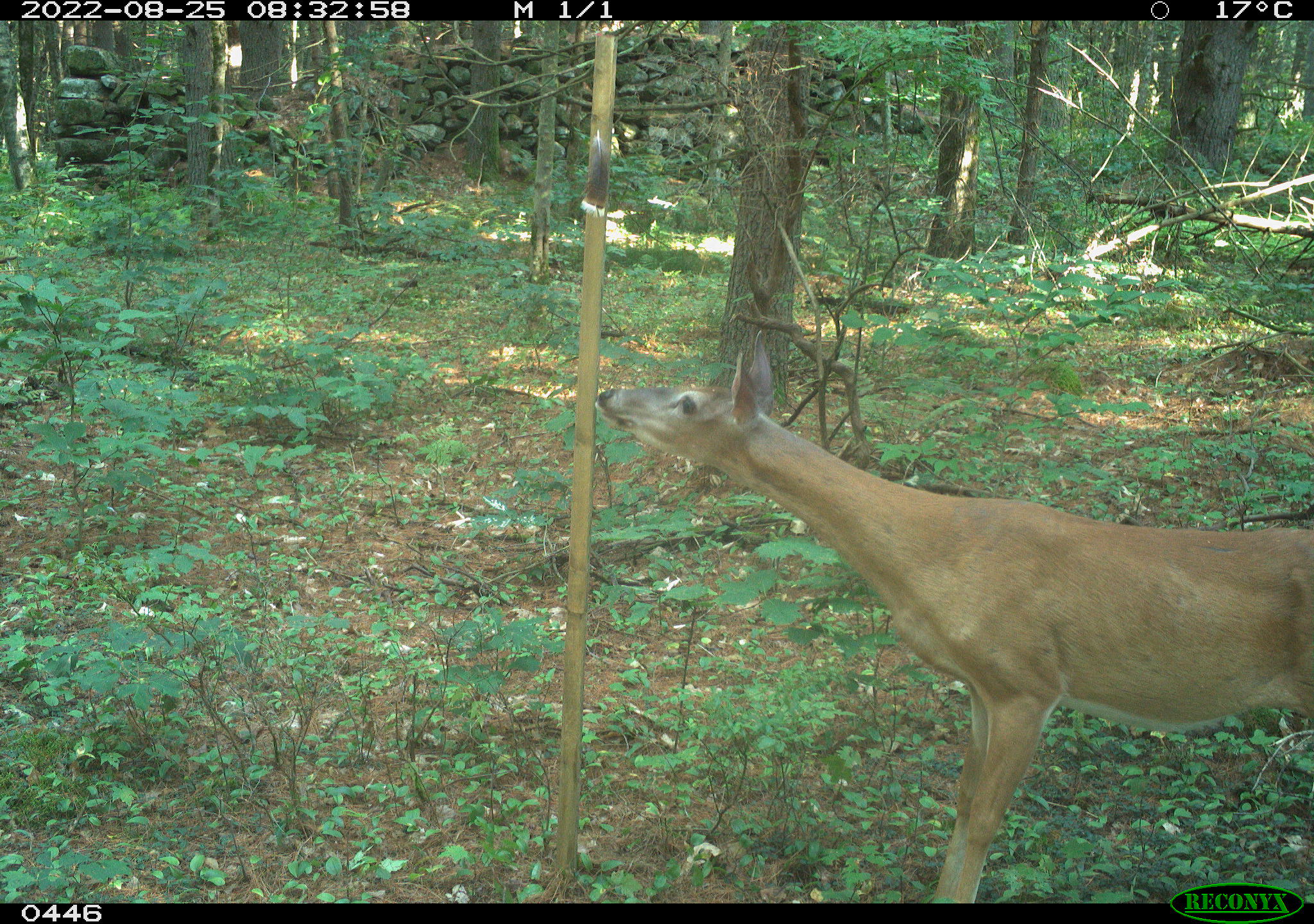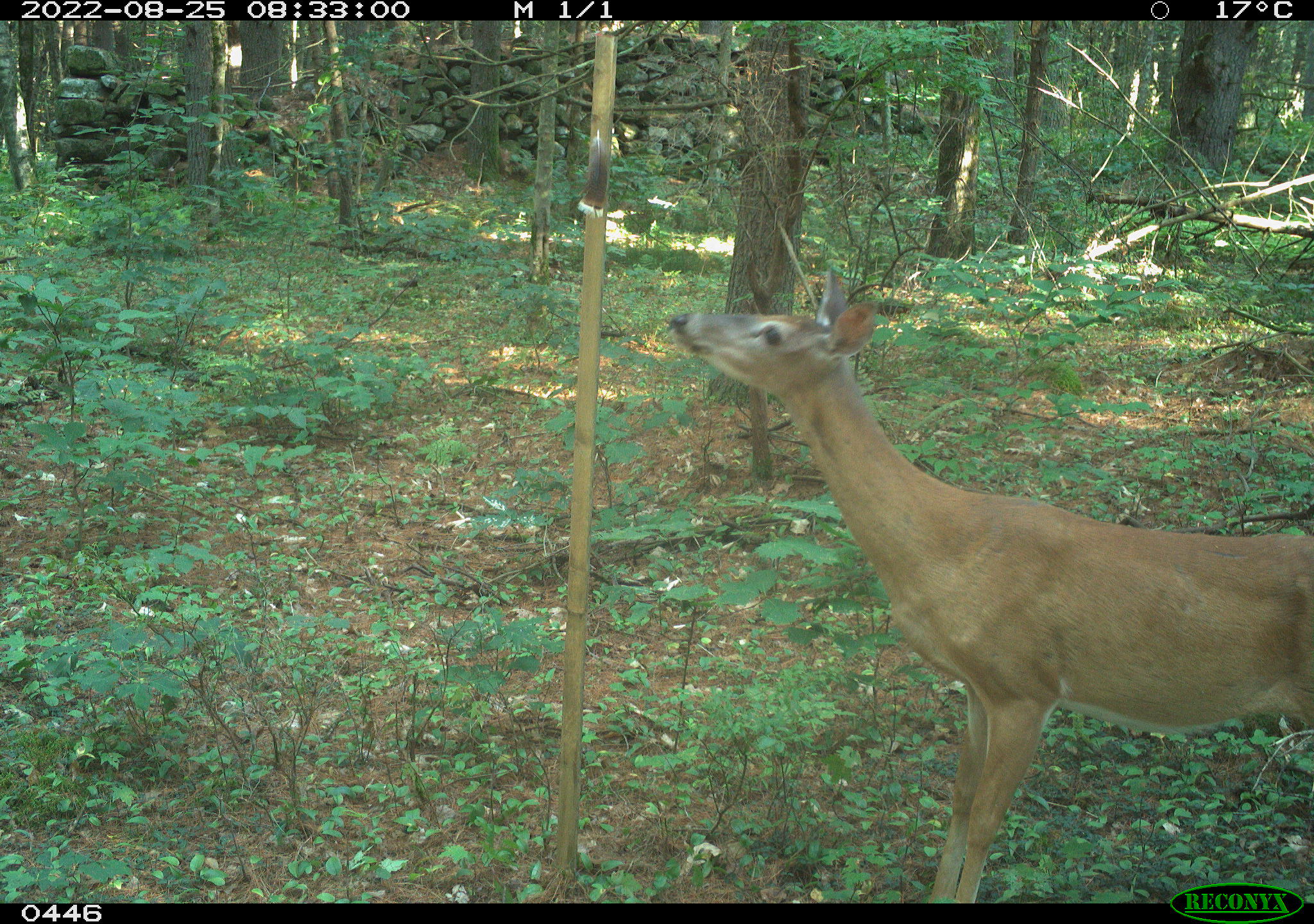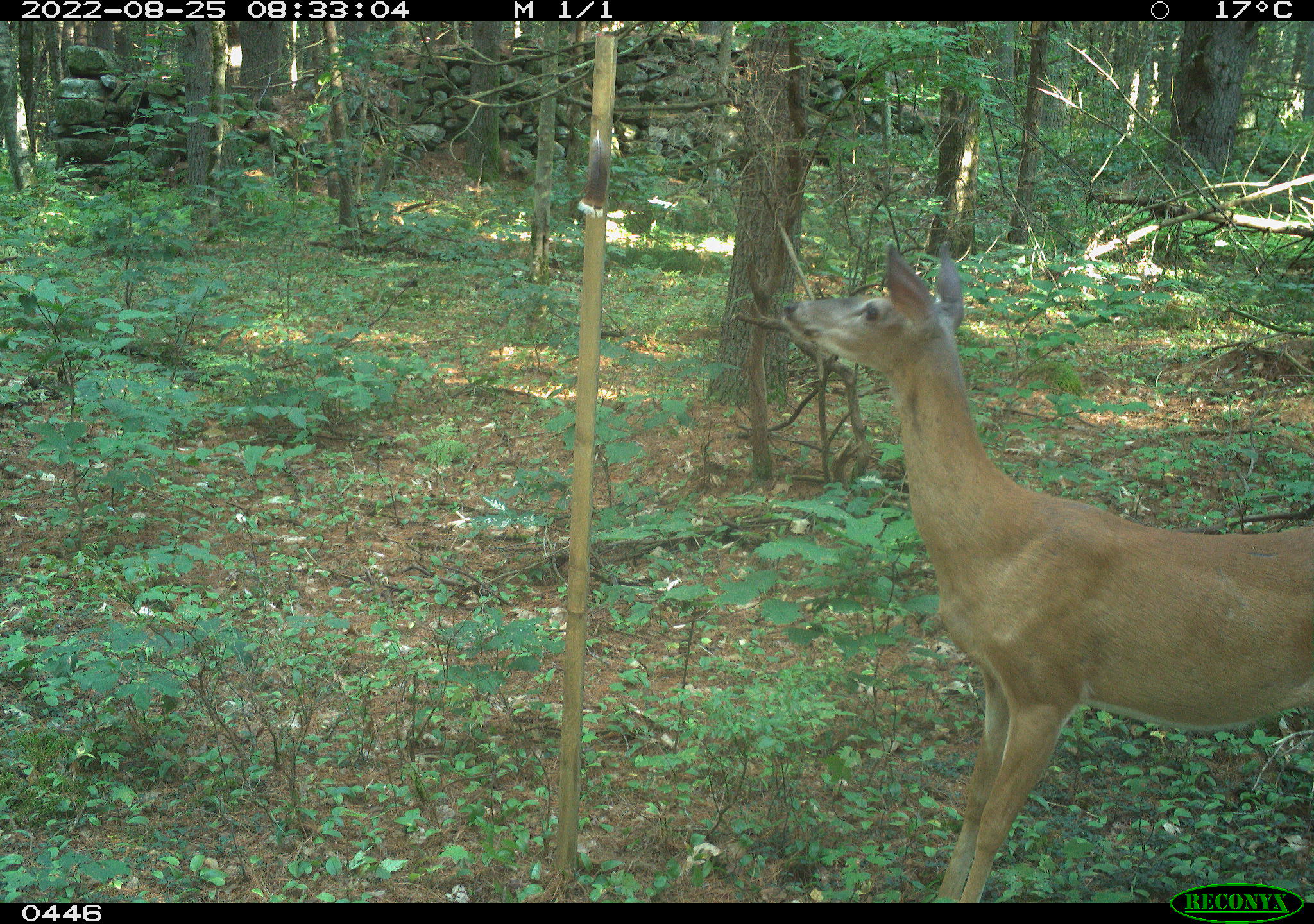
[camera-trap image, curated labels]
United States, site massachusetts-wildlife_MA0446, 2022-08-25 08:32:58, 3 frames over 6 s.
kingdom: Animalia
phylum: Chordata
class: Mammalia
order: Artiodactyla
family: Cervidae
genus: Odocoileus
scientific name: Odocoileus virginianus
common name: white-tailed deer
White-tailed deer (Odocoileus virginianus).